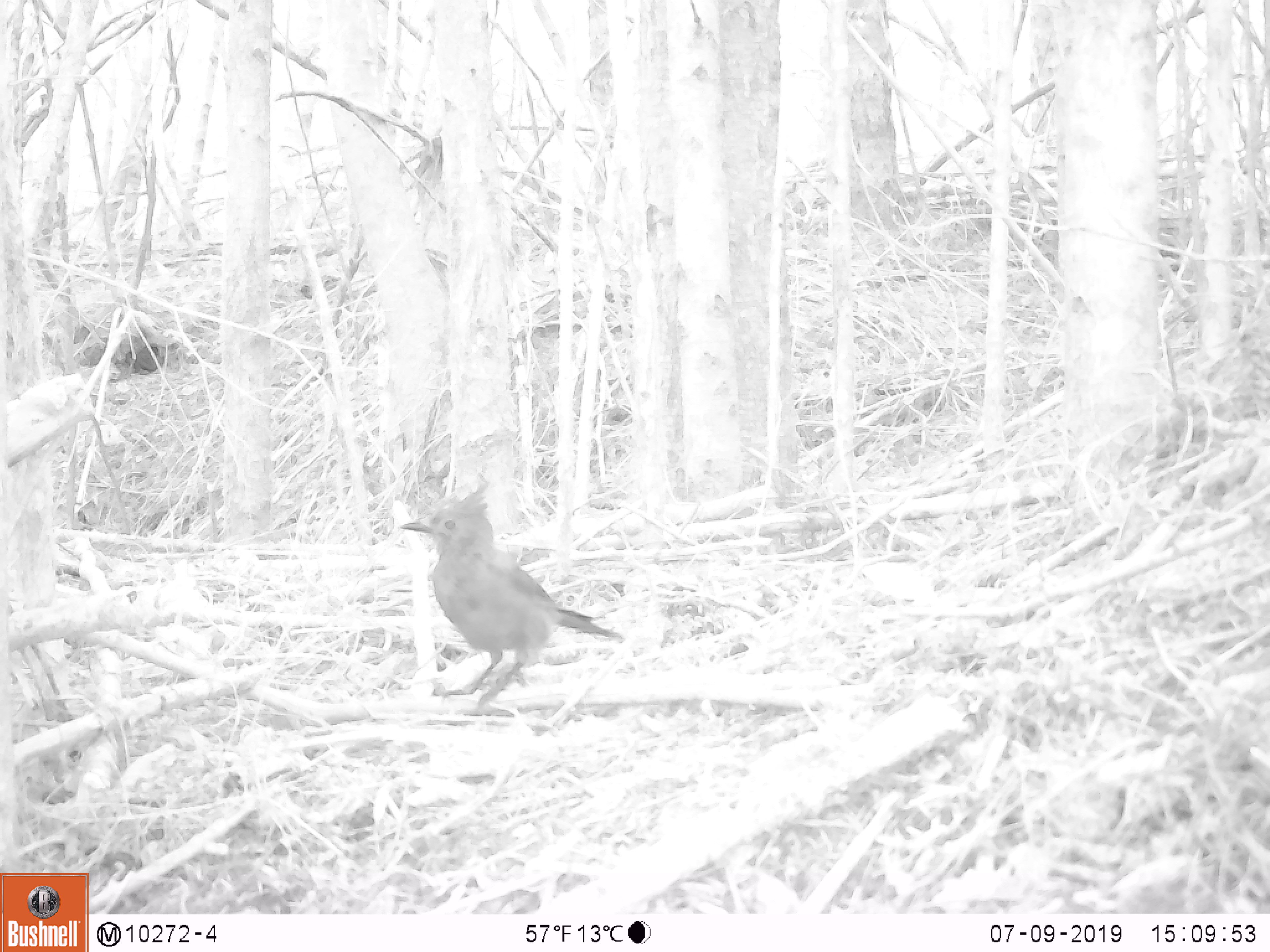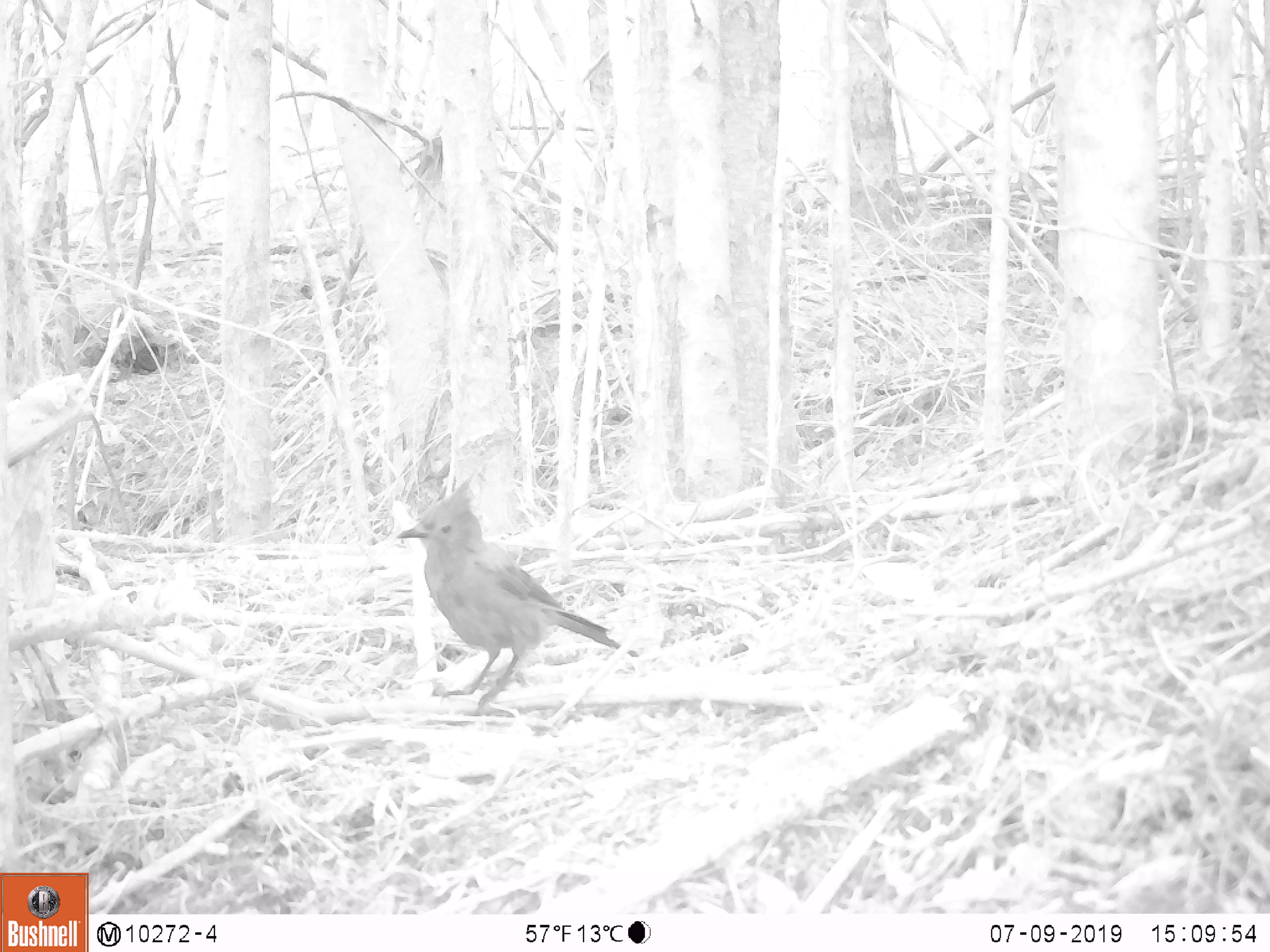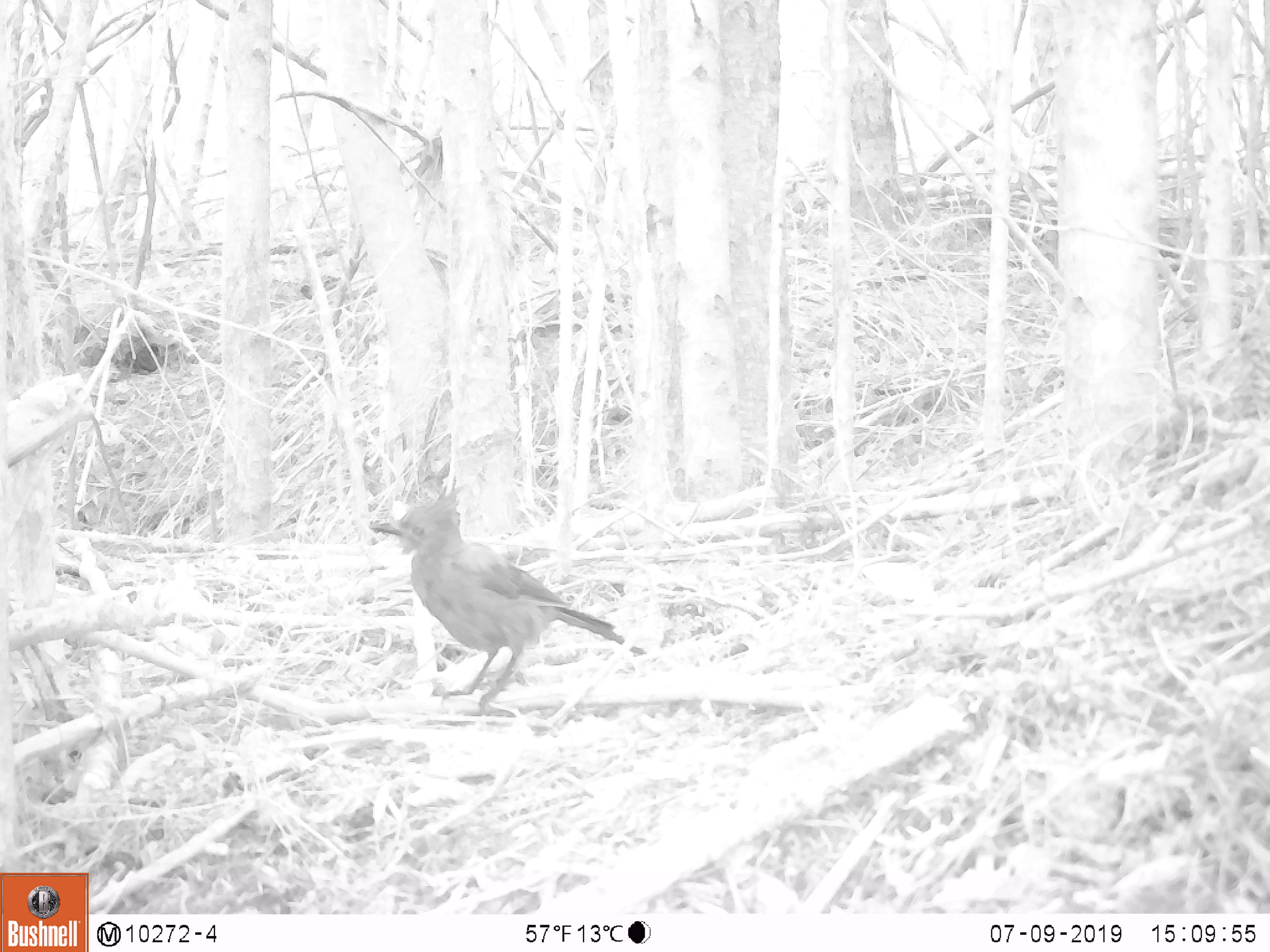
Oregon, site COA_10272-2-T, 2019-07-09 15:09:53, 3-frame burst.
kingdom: Animalia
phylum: Chordata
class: Aves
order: Passeriformes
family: Corvidae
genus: Cyanocitta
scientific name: Cyanocitta stelleri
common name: steller's jay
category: stellers jay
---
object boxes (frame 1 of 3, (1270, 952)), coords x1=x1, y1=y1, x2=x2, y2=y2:
stellers jay: x1=400, y1=484, x2=620, y2=705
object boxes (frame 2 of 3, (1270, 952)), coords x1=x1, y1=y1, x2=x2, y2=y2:
stellers jay: x1=390, y1=479, x2=621, y2=716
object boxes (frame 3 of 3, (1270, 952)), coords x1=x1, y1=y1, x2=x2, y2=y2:
stellers jay: x1=368, y1=487, x2=624, y2=710